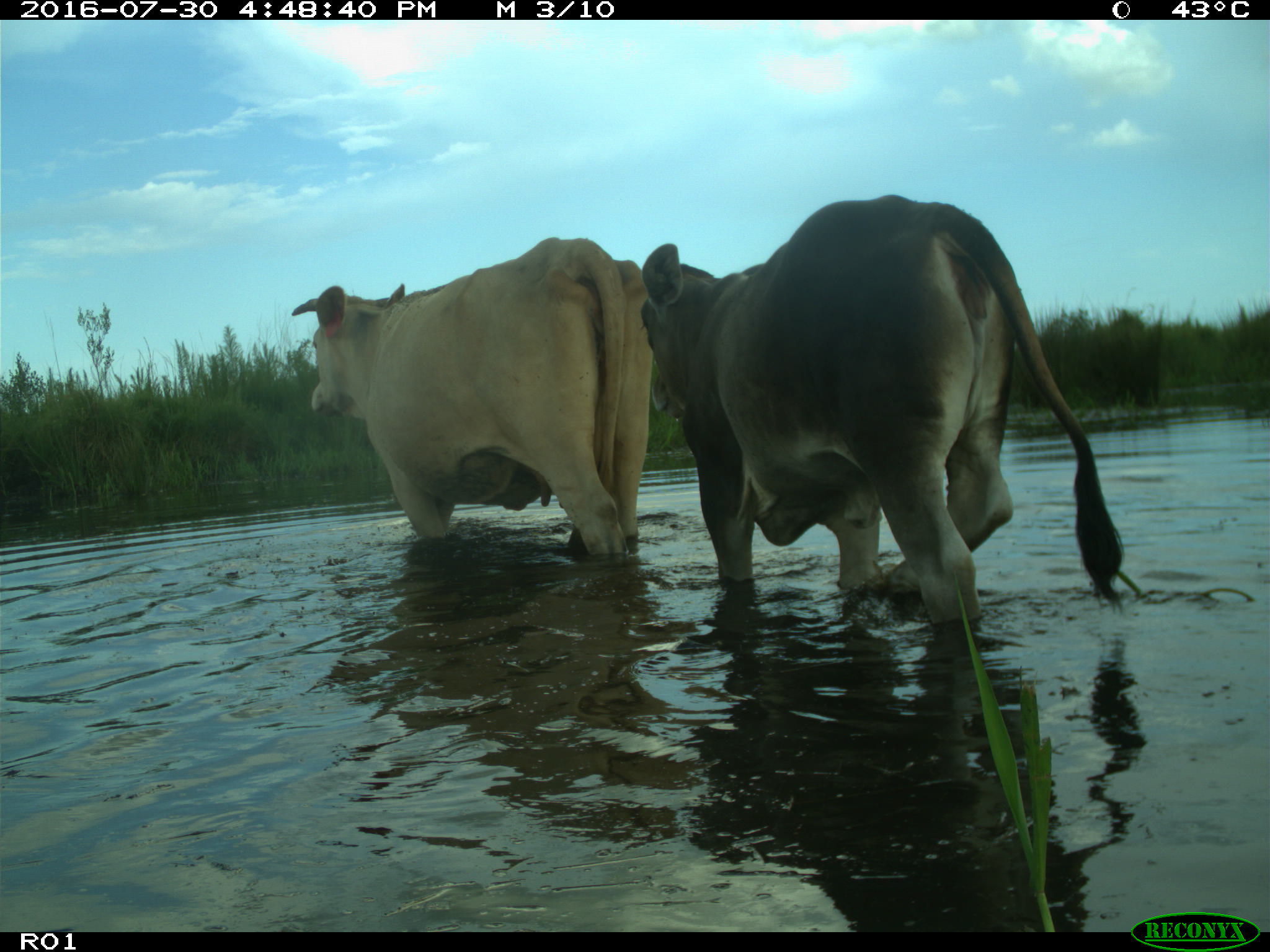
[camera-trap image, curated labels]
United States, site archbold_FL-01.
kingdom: Animalia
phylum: Chordata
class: Mammalia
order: Artiodactyla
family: Bovidae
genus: Bos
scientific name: Bos taurus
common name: domestic cow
Bos taurus (domestic cow).